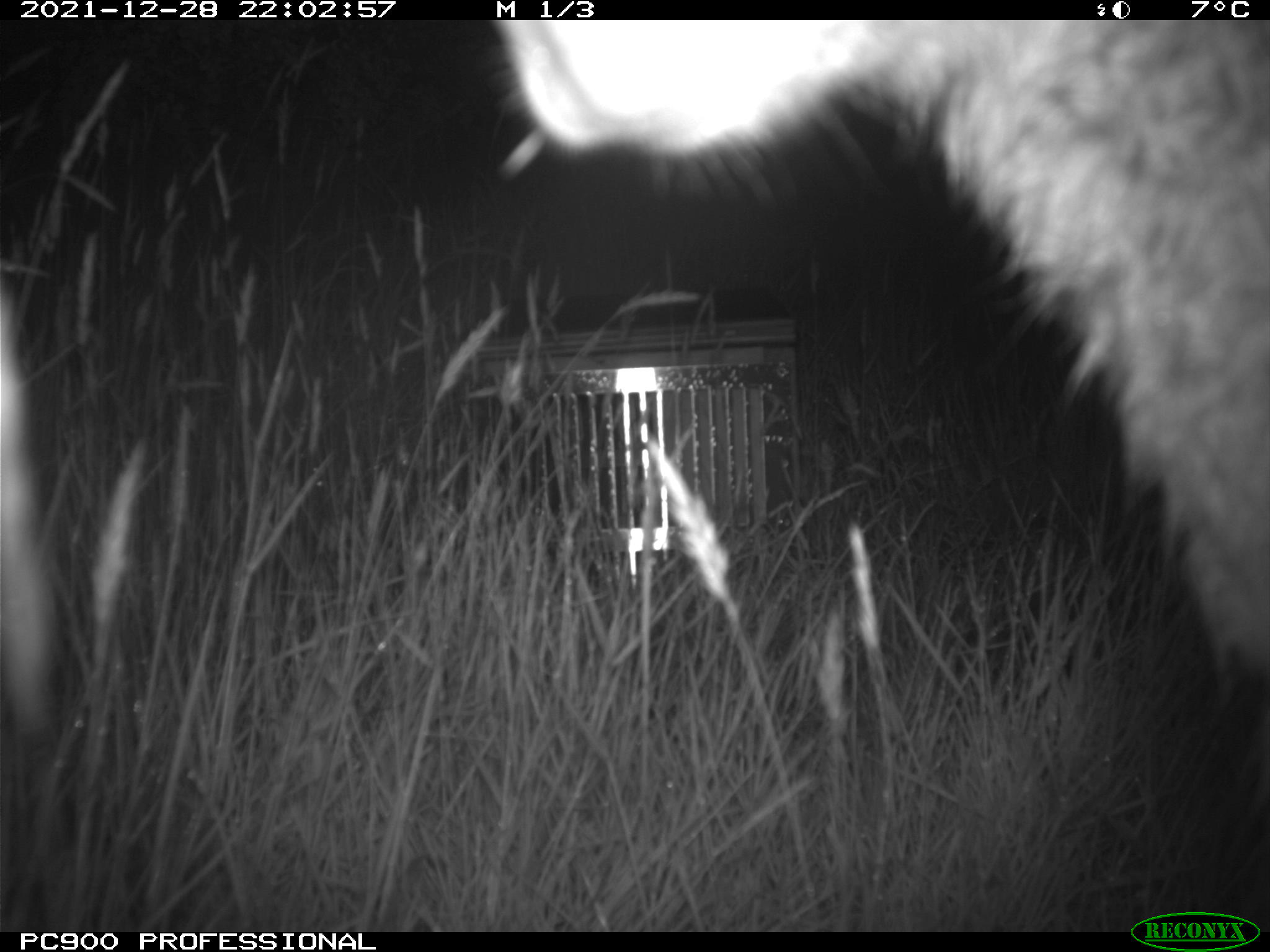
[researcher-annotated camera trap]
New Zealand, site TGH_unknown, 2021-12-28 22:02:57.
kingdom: Animalia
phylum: Chordata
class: Mammalia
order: Diprotodontia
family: Macropodidae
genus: Notamacropus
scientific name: Notamacropus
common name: wallaby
Wallaby (Notamacropus).